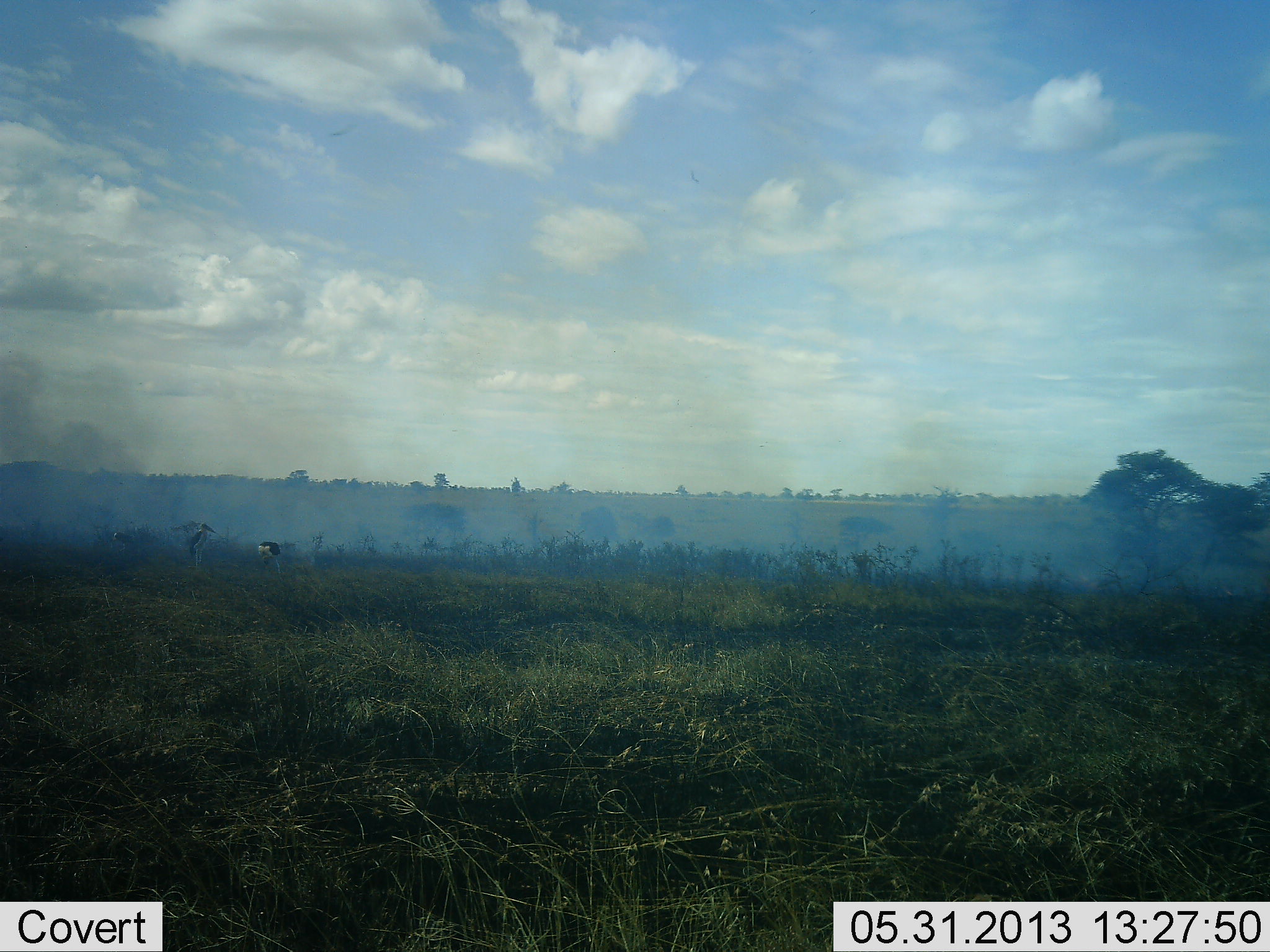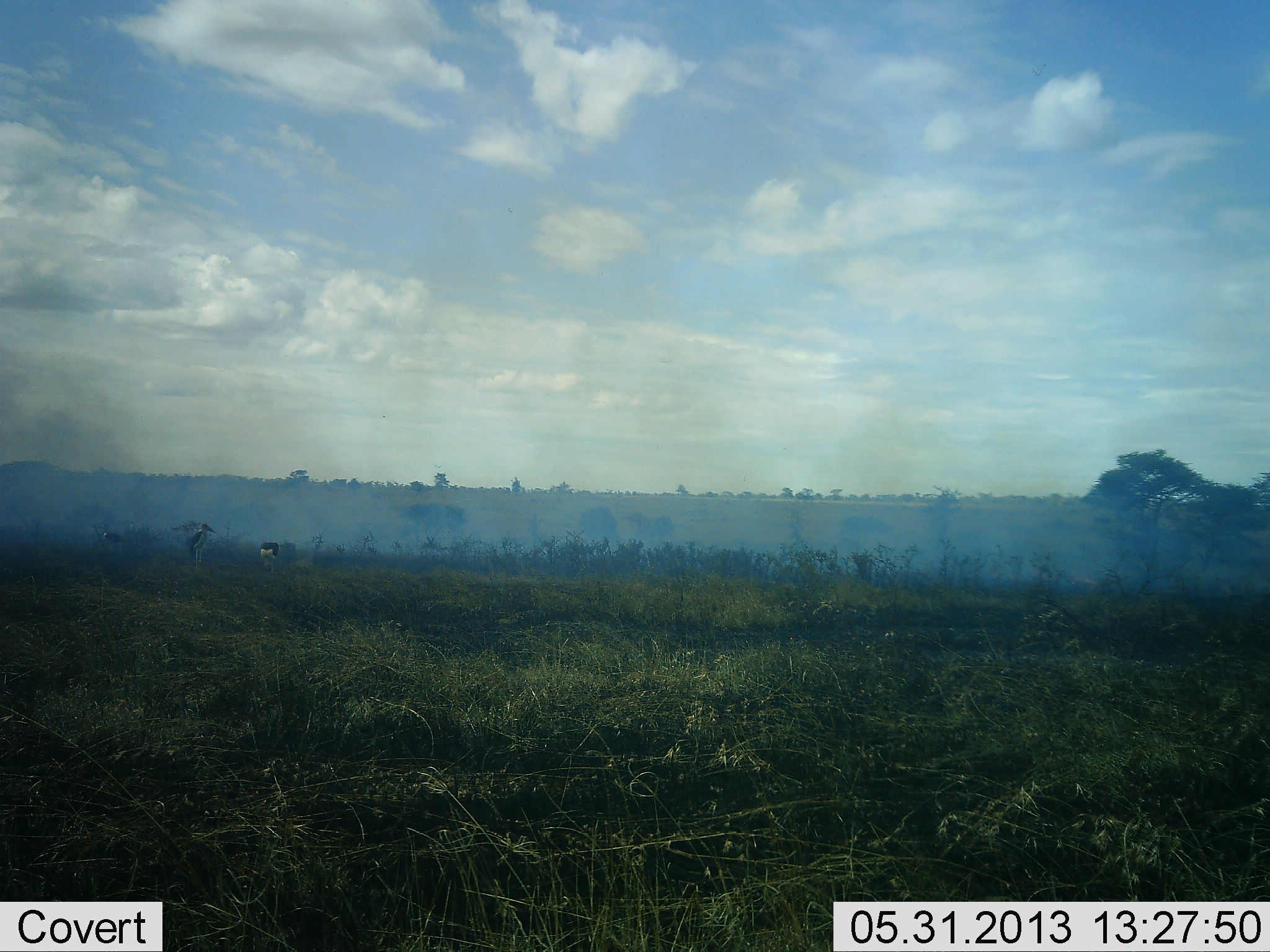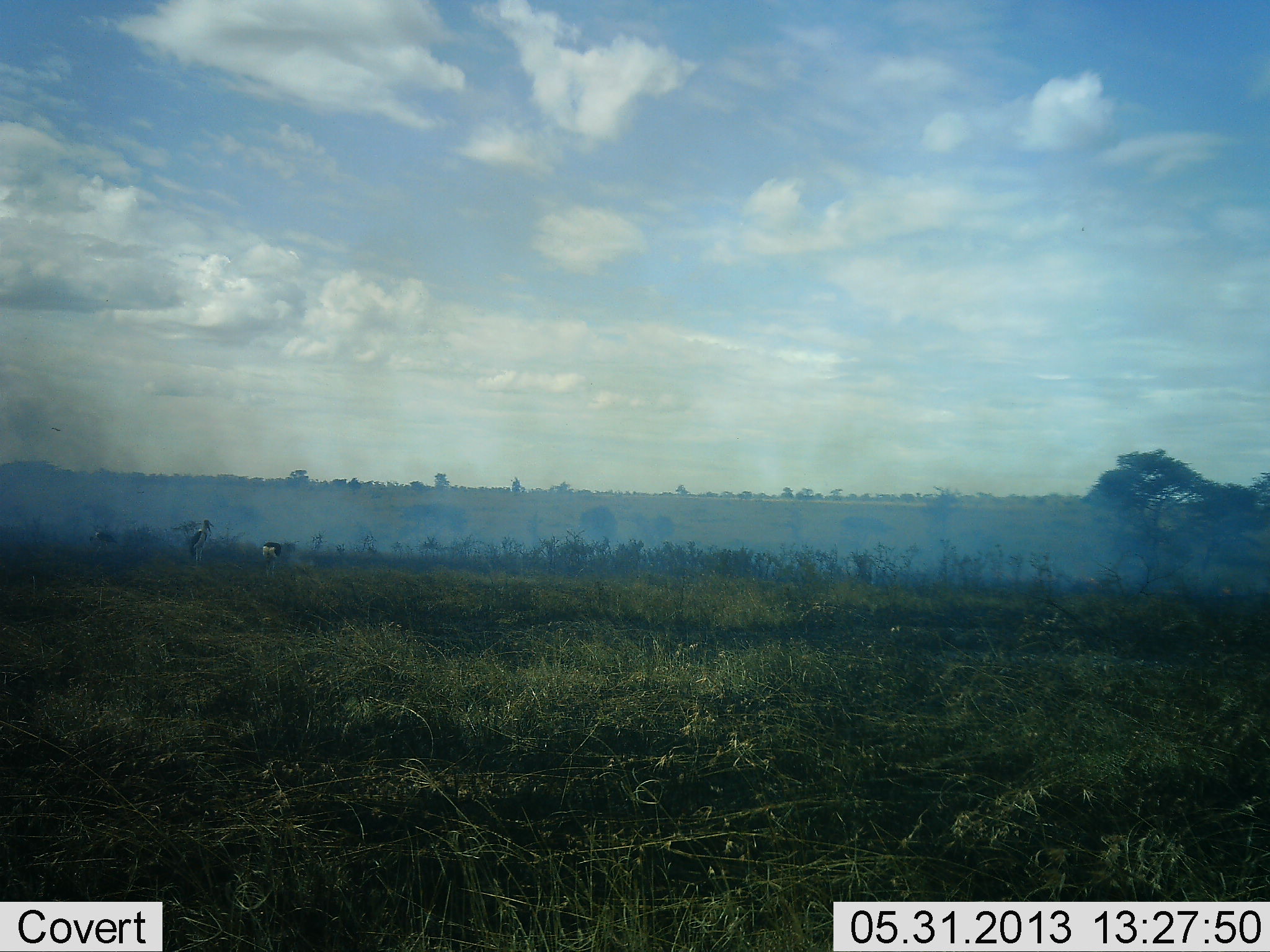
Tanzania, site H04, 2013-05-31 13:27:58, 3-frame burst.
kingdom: Animalia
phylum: Chordata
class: Aves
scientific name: Aves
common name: bird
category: otherbird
Otherbird (bird) (Aves), count 3. Behavior (volunteer vote fractions): standing 67%, resting 0%, moving 33%, interacting 0%. Young present (vote fraction): 0%. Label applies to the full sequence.